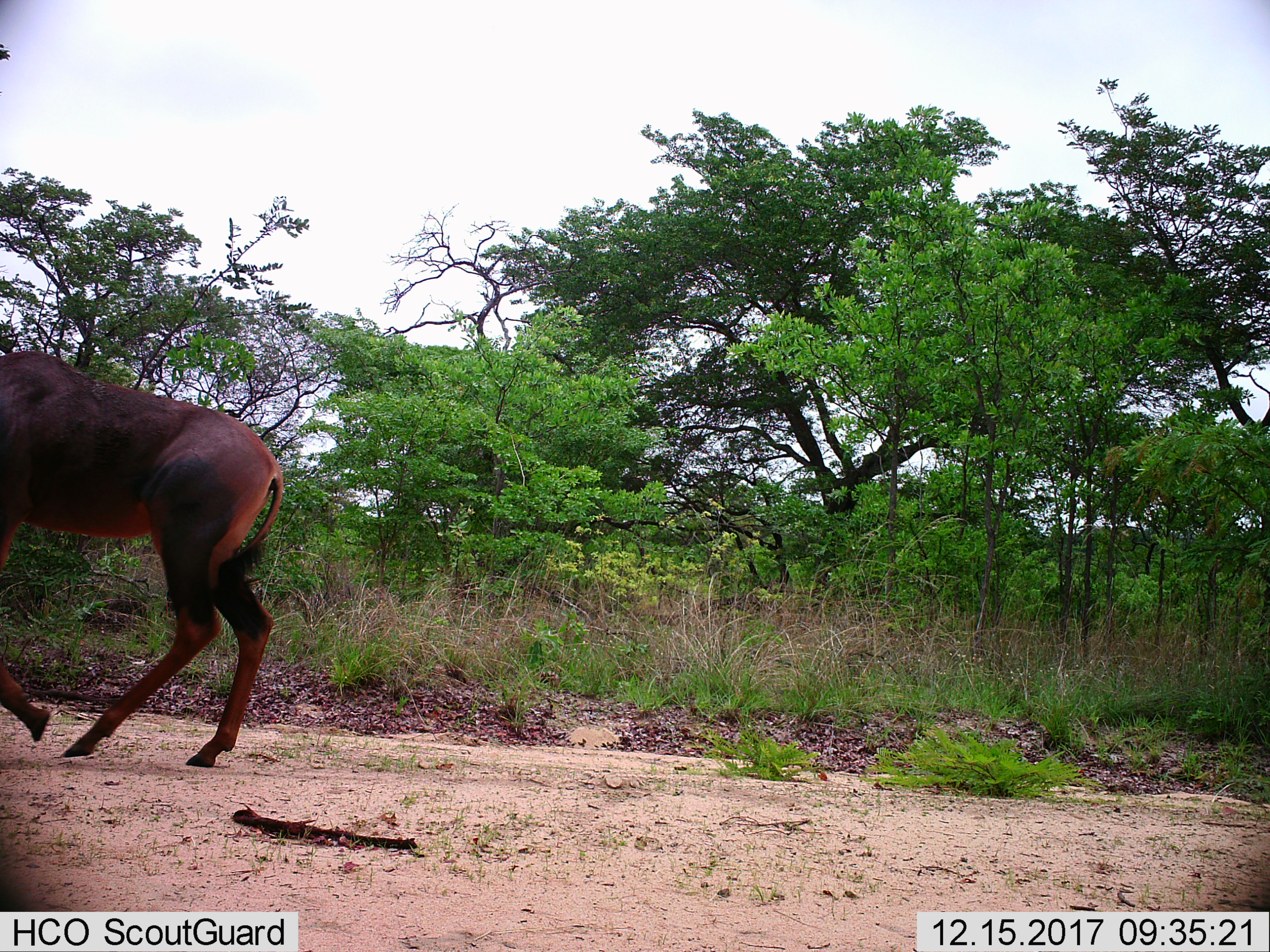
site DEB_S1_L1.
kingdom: Animalia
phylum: Chordata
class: Mammalia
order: Artiodactyla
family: Bovidae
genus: Damaliscus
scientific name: Damaliscus lunatus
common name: tsessebe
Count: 1.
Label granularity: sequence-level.